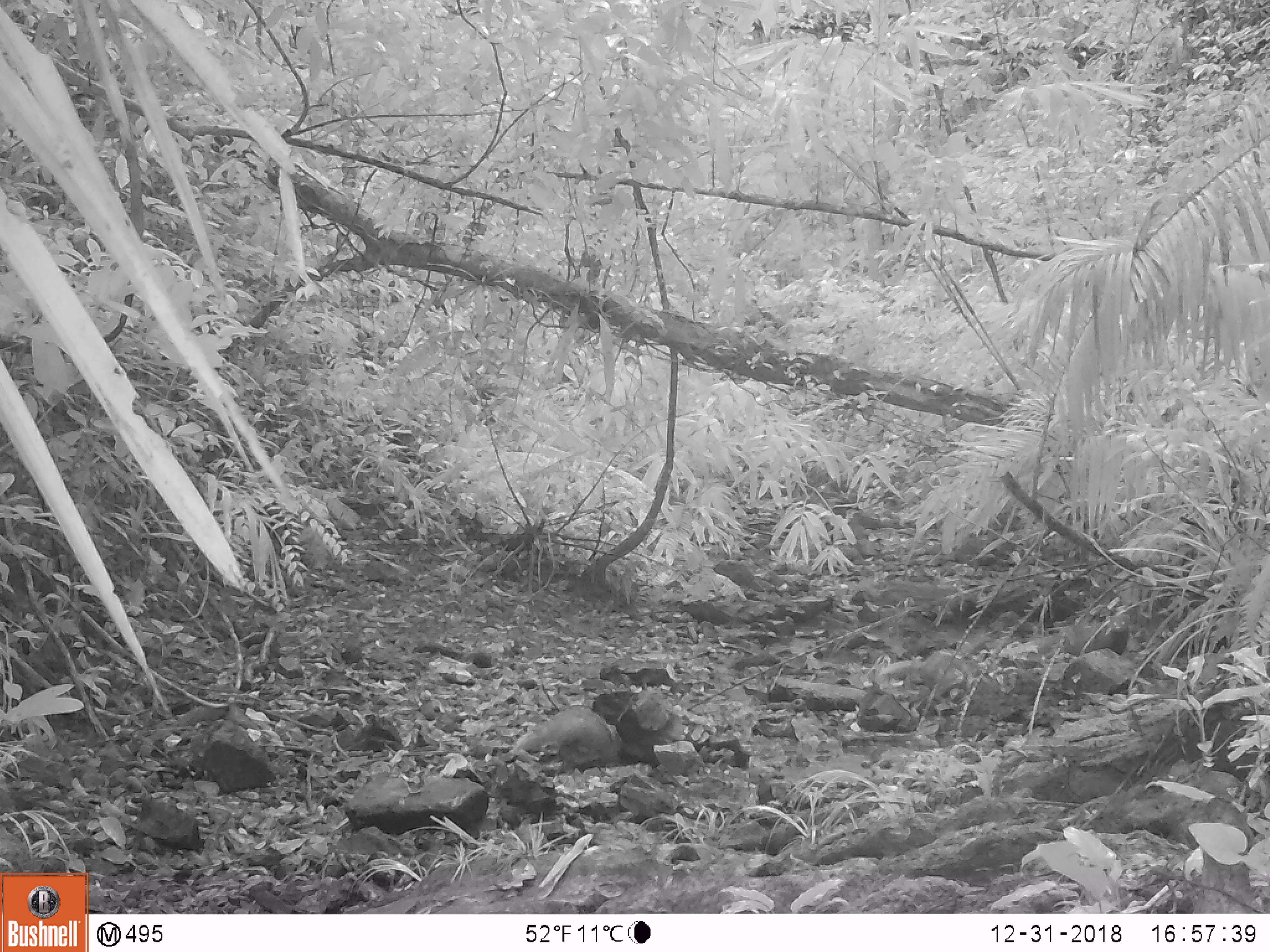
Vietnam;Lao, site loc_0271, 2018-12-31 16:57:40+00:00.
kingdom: Animalia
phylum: Chordata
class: Mammalia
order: Carnivora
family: Herpestidae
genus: Urva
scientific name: Urva urva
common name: crab-eating mongoose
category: crab eating mongoose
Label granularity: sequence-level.